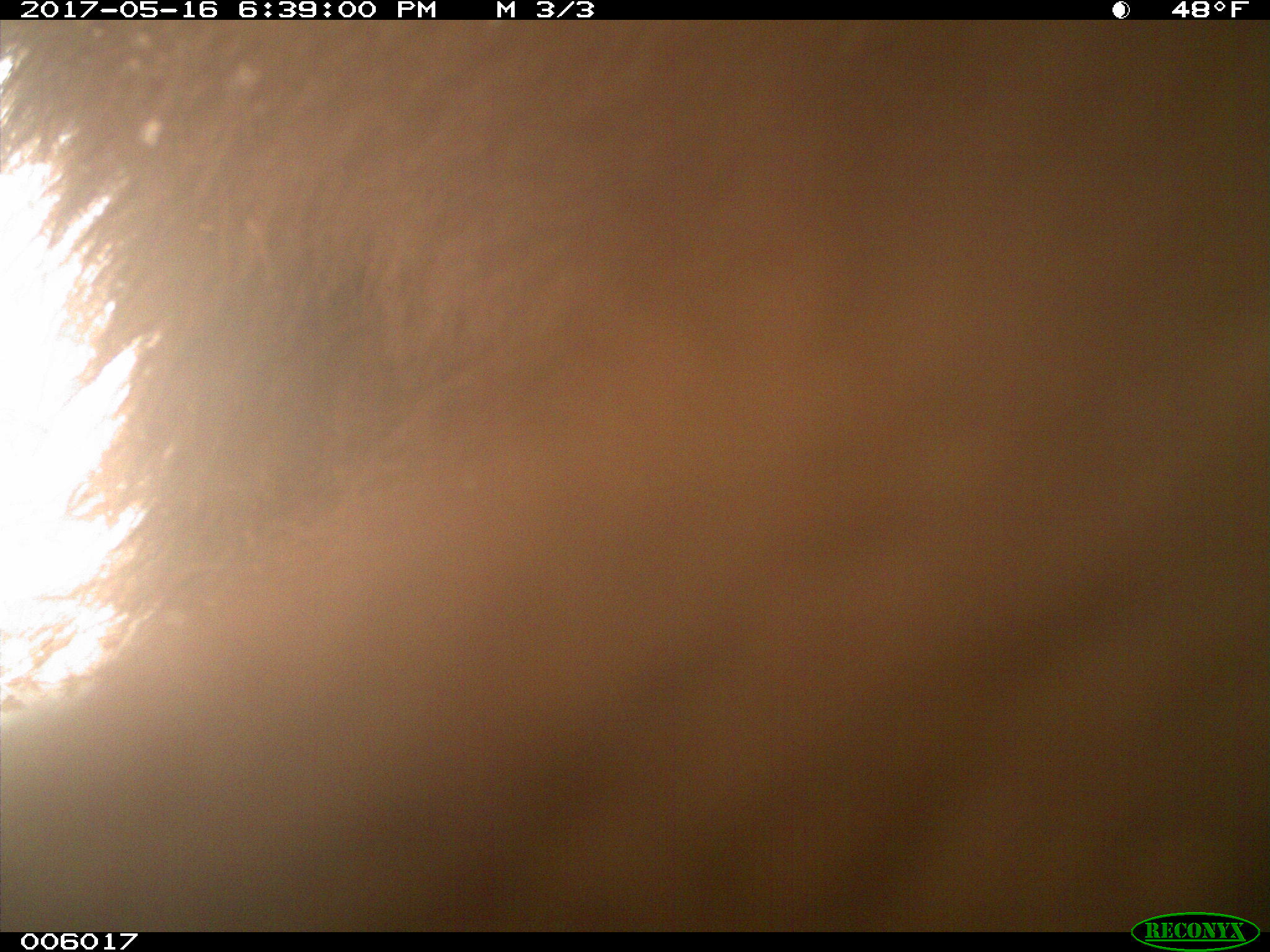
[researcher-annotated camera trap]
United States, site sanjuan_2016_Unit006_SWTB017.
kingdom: Animalia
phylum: Chordata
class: Mammalia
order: Carnivora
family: Ursidae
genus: Ursus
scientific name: Ursus americanus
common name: american black bear